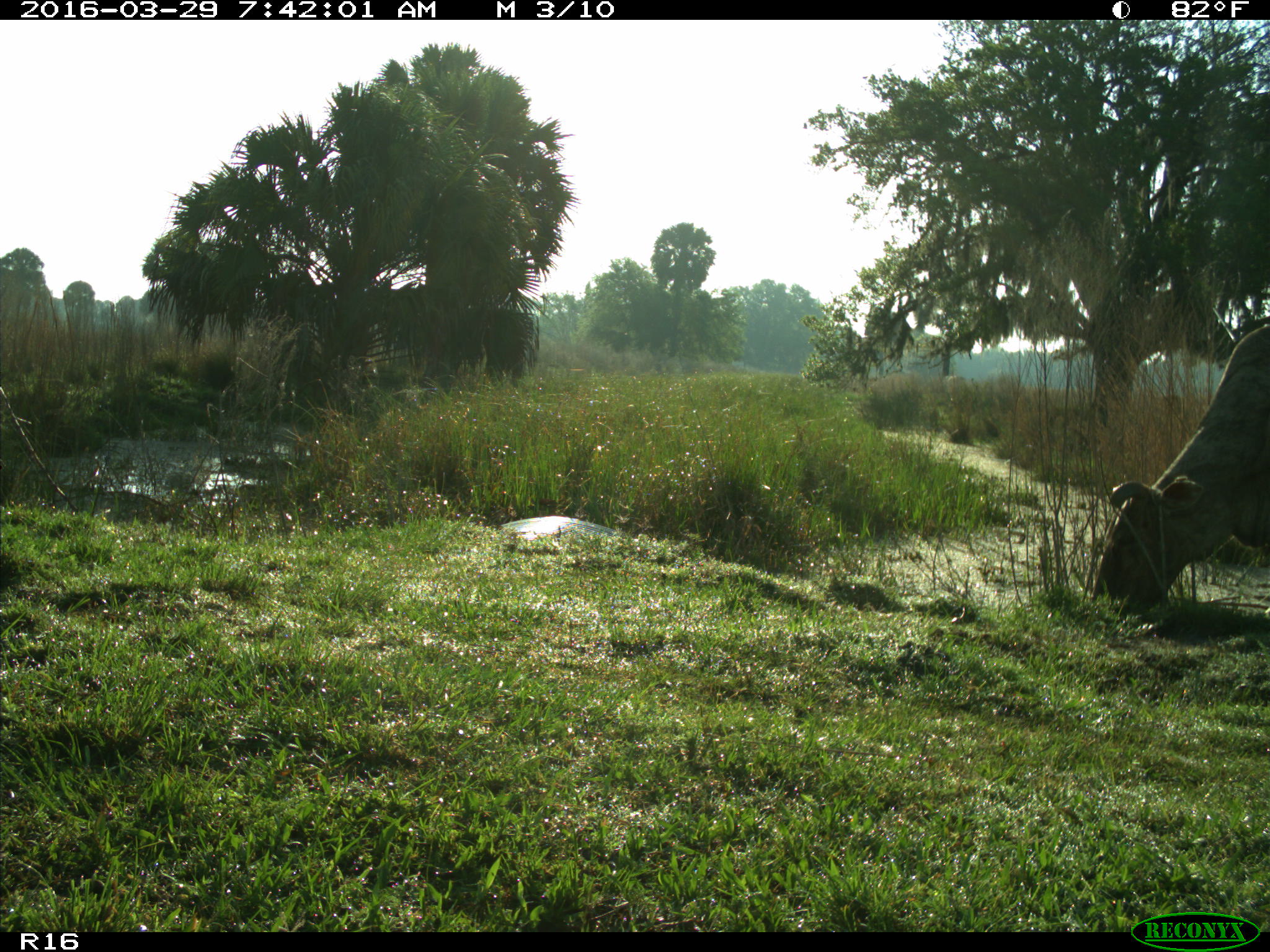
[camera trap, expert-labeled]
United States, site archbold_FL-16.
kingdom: Animalia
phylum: Chordata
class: Mammalia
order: Artiodactyla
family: Bovidae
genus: Bos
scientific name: Bos taurus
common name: domestic cow